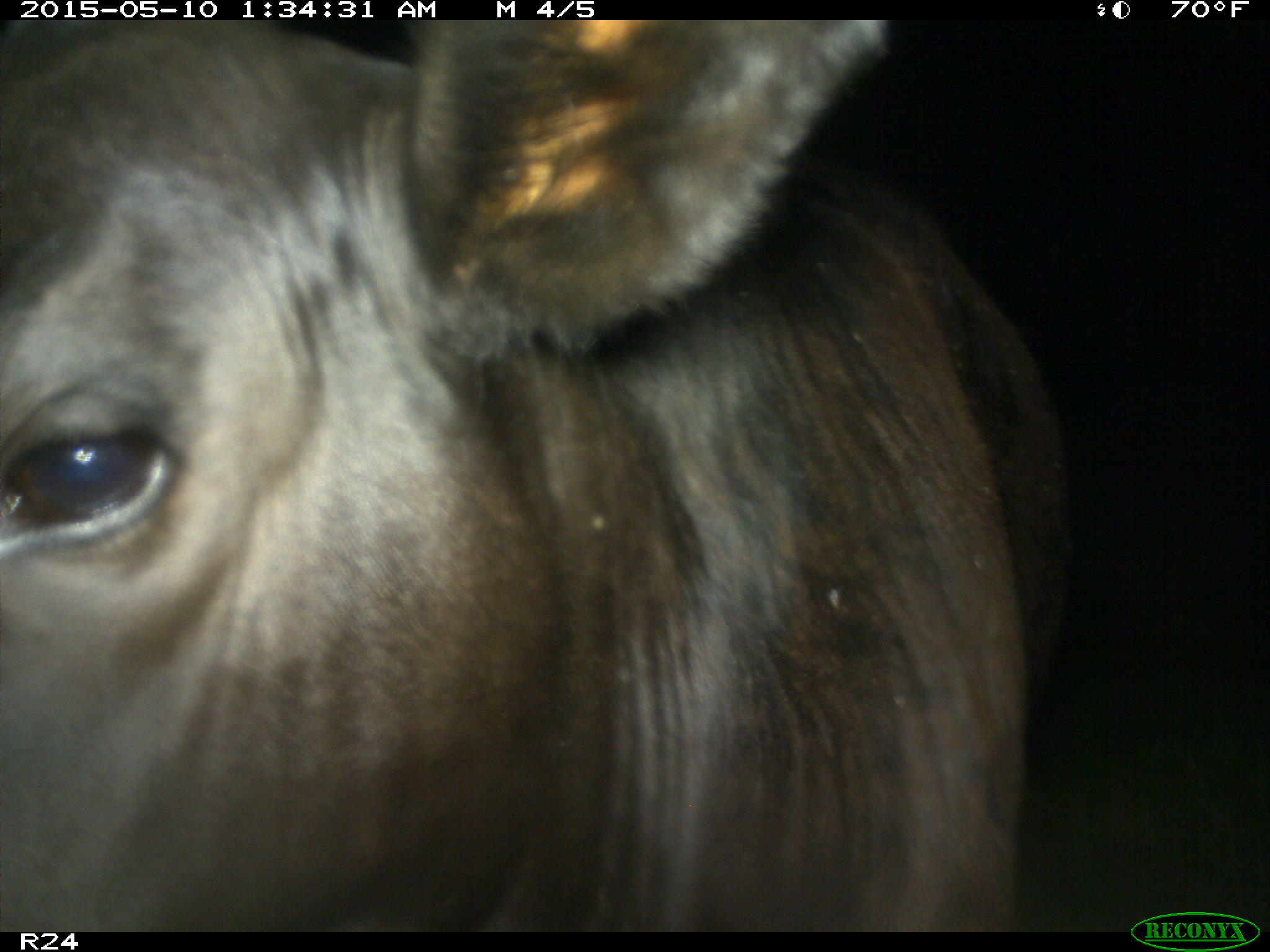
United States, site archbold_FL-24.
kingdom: Animalia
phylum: Chordata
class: Mammalia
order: Artiodactyla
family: Bovidae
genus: Bos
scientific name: Bos taurus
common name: domestic cow